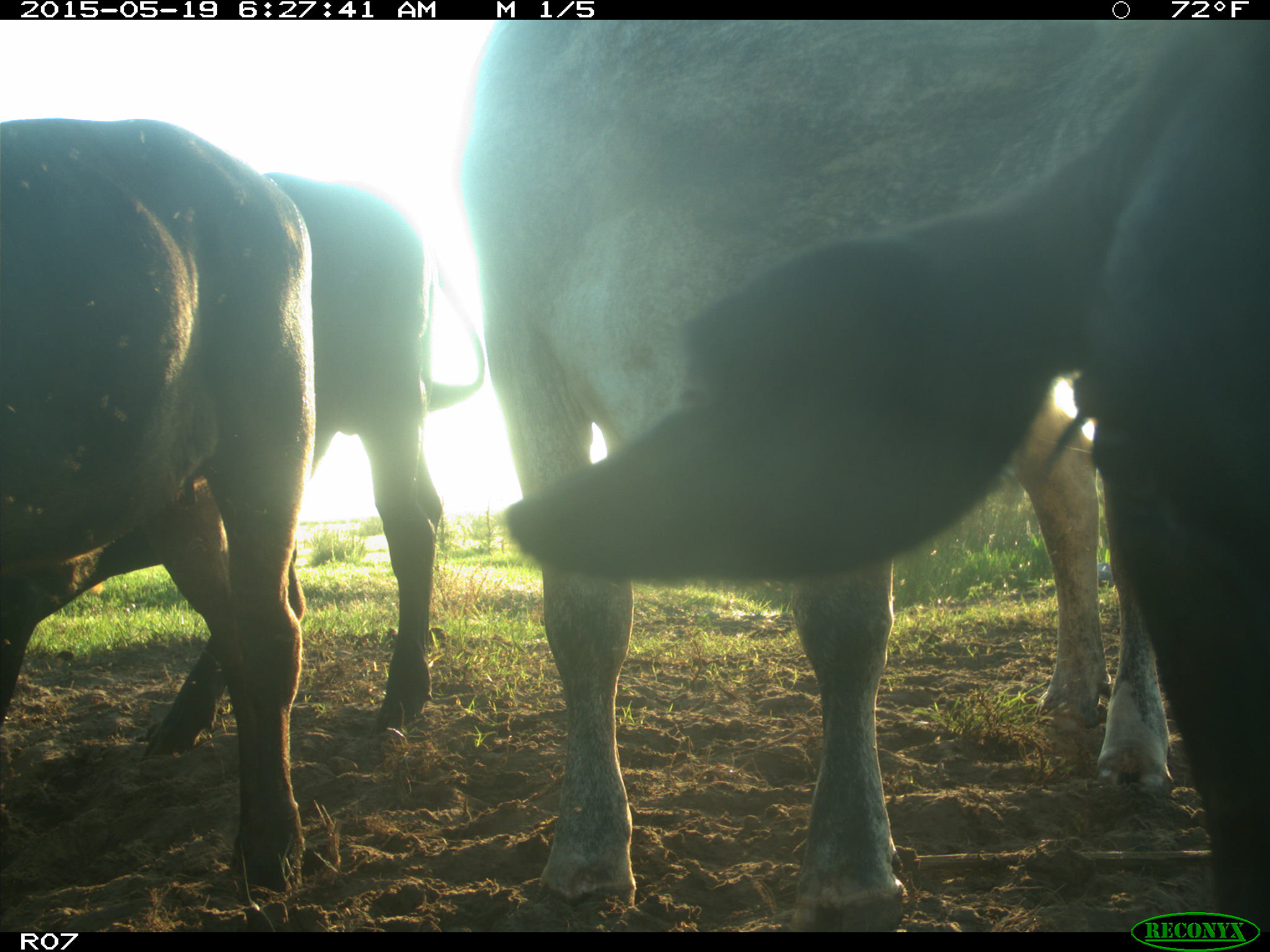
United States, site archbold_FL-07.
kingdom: Animalia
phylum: Chordata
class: Mammalia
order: Artiodactyla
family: Bovidae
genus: Bos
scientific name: Bos taurus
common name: domestic cow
Bos taurus (domestic cow).